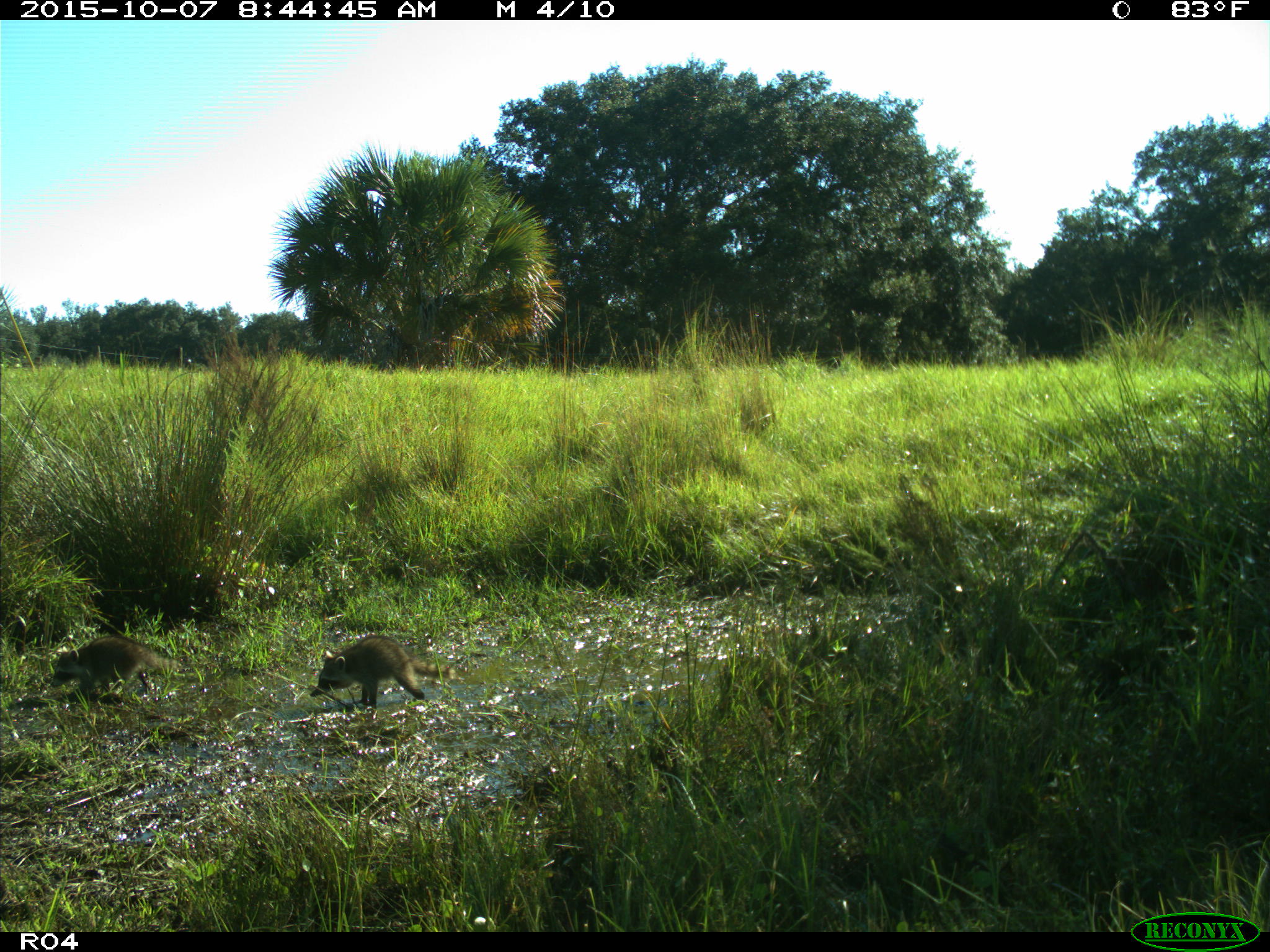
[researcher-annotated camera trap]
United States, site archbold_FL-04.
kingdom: Animalia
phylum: Chordata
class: Mammalia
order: Carnivora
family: Procyonidae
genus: Procyon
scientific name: Procyon lotor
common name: common raccoon